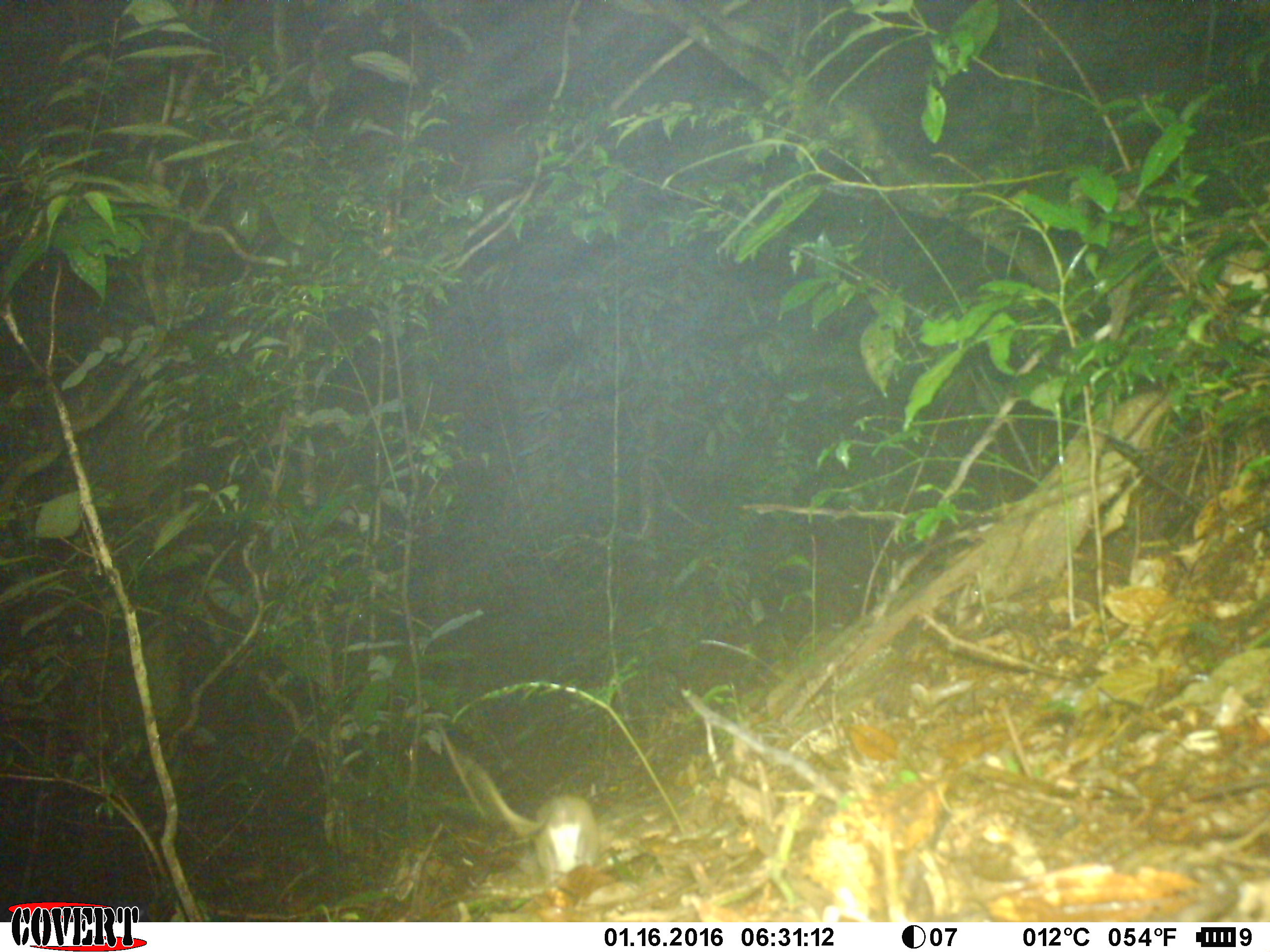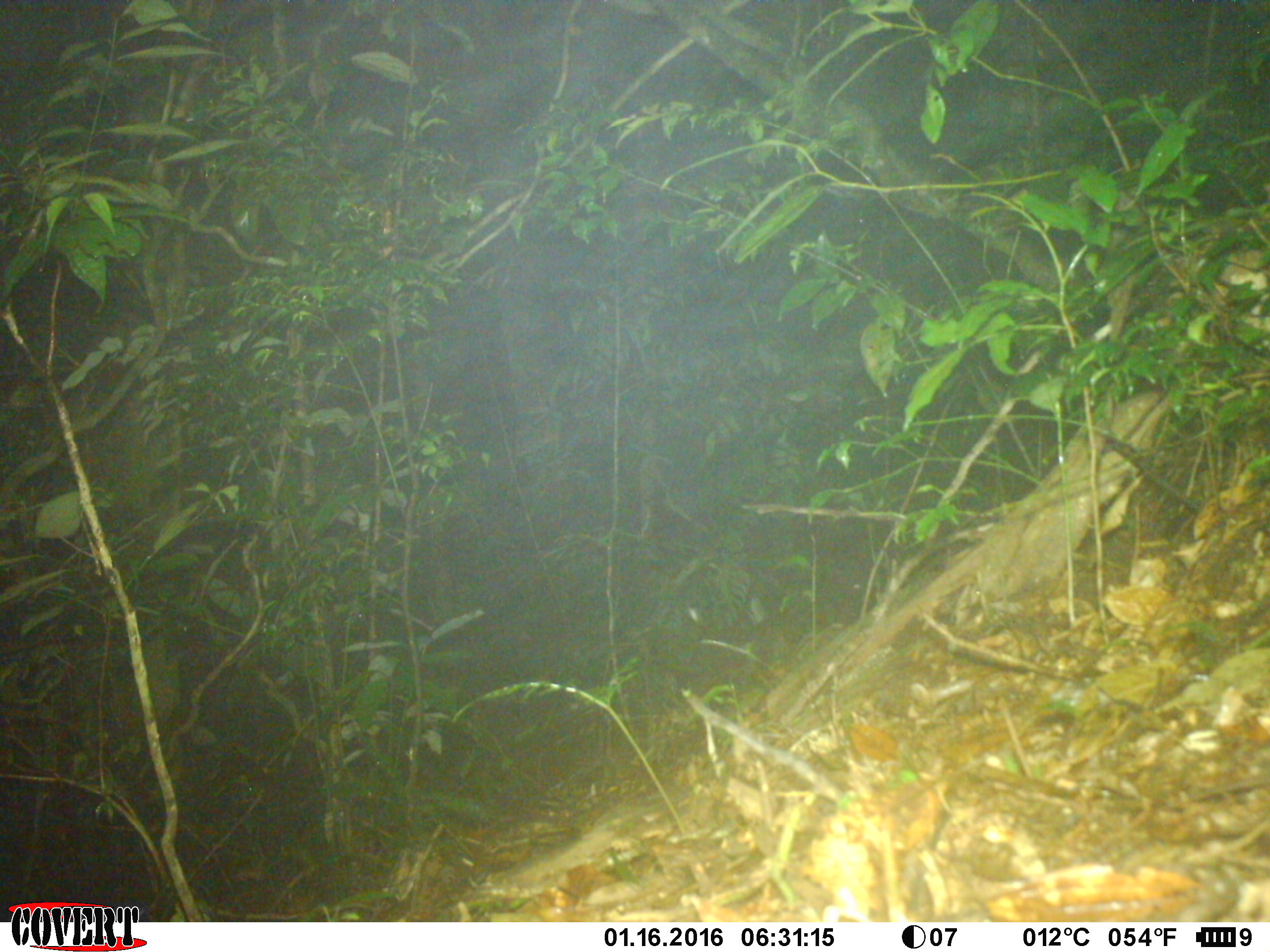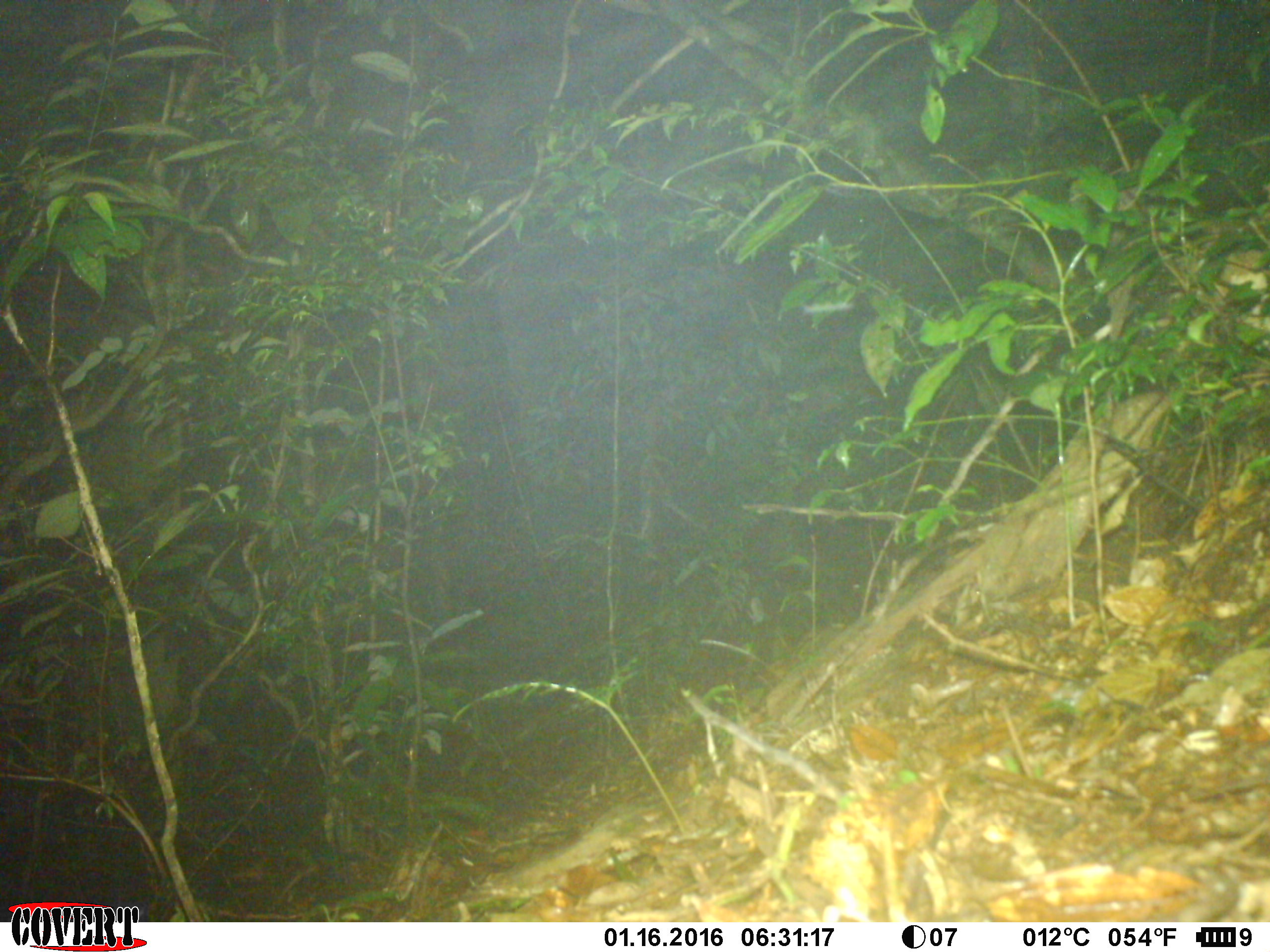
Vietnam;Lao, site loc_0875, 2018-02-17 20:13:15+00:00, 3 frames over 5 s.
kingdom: Animalia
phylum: Chordata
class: Mammalia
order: Rodentia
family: Muridae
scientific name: Muridae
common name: old-world mice and rats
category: unidentified murid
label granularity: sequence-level